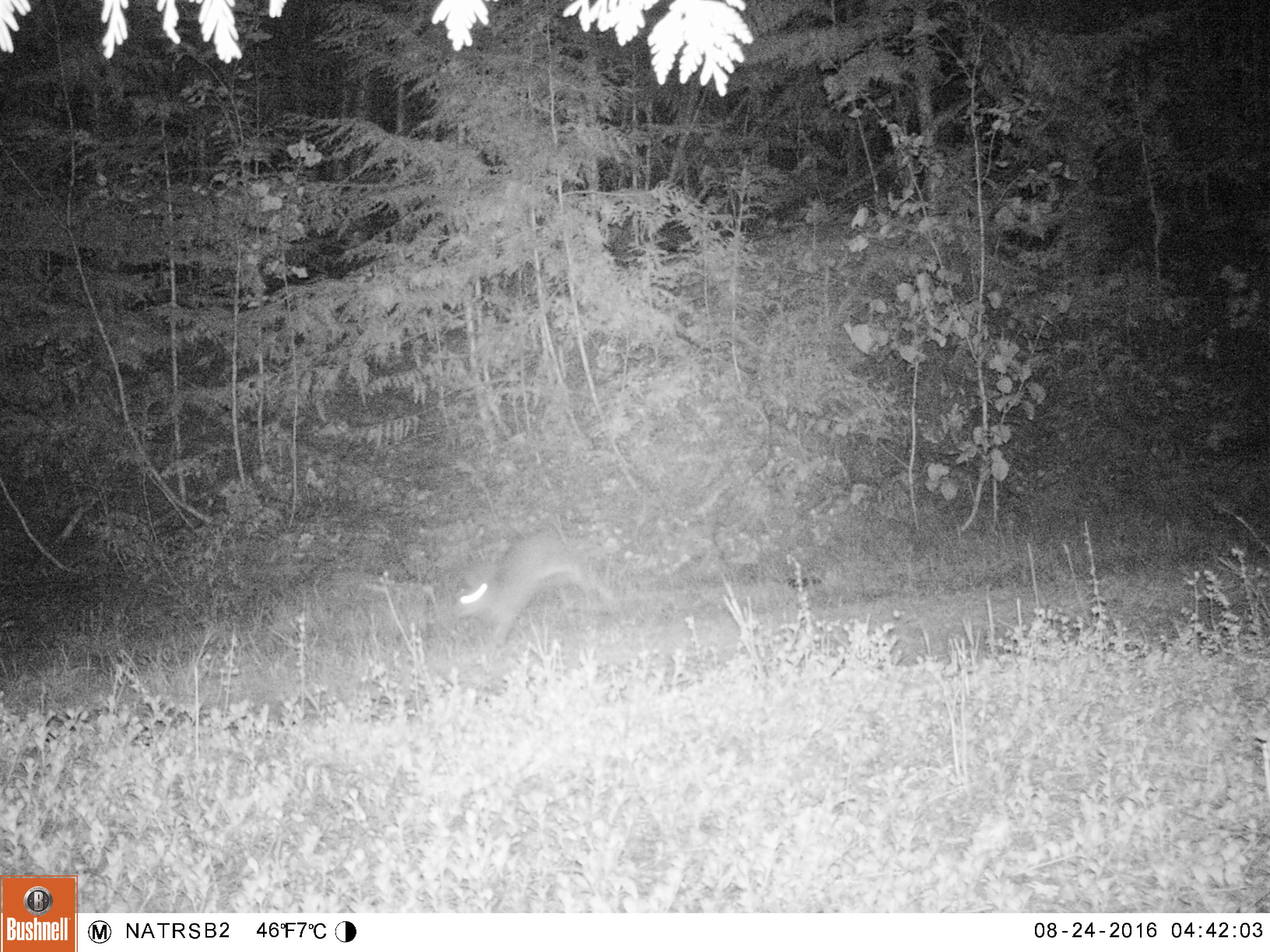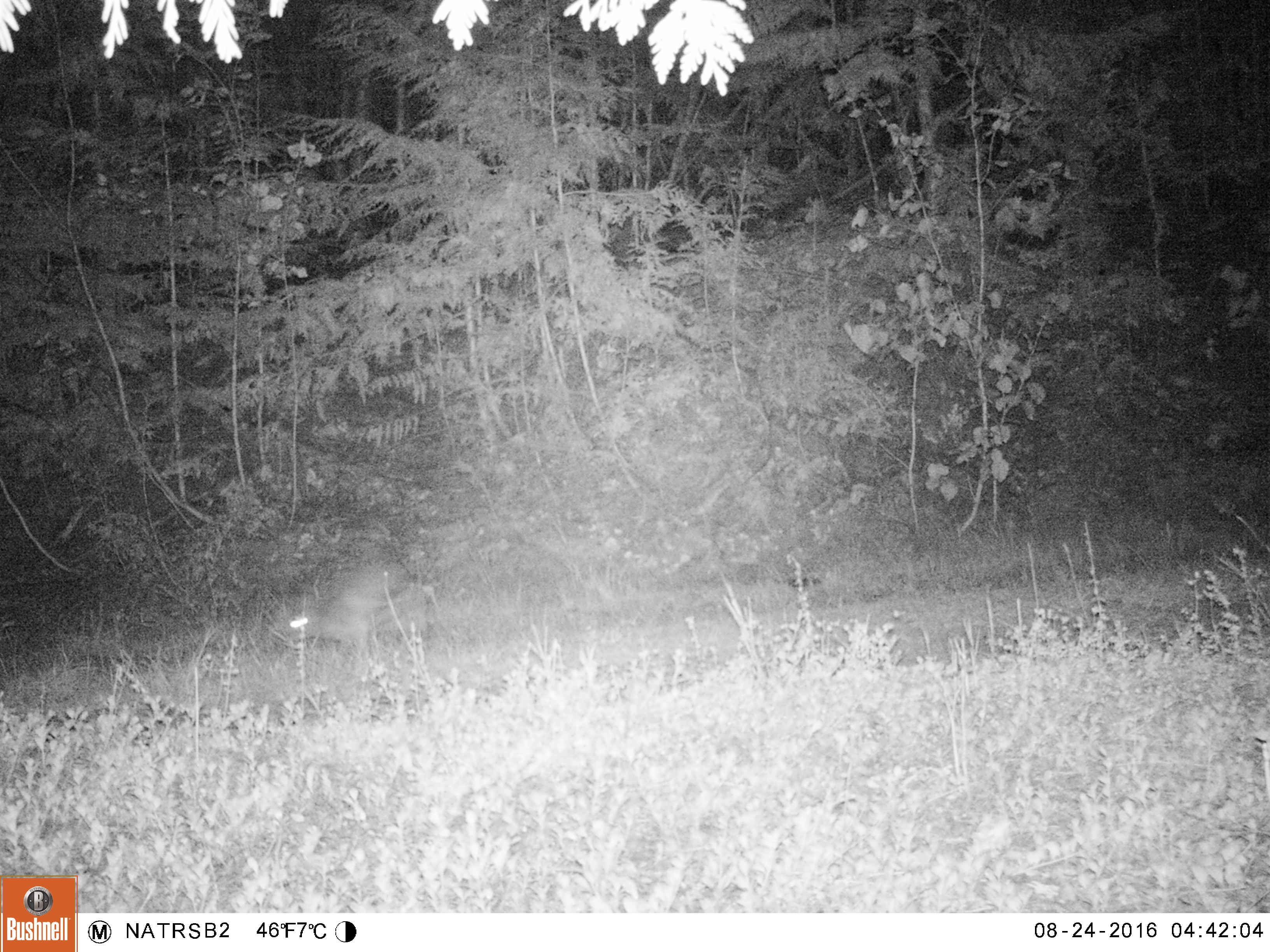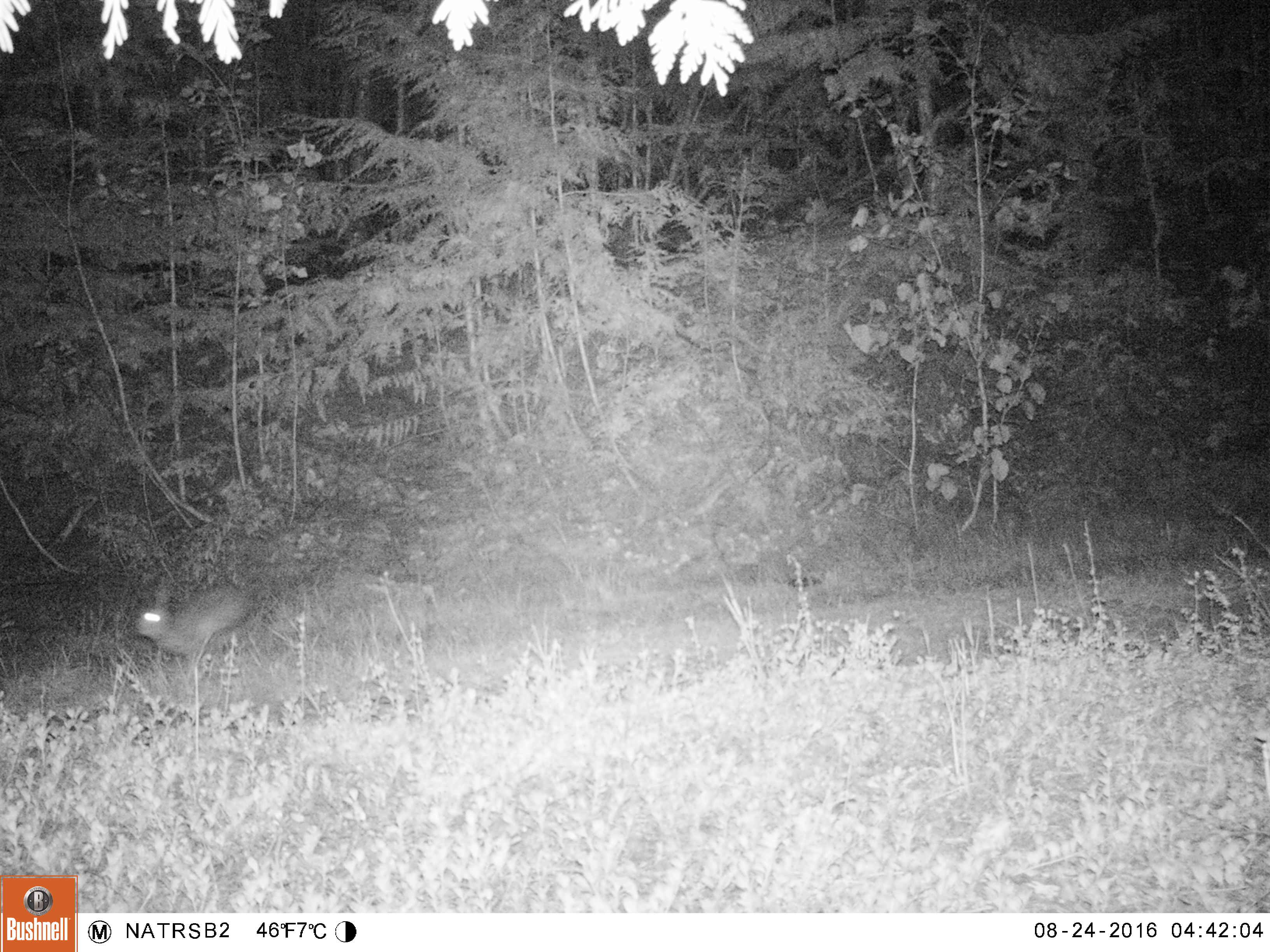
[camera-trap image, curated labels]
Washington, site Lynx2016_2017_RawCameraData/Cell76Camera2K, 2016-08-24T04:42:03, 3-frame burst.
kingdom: Animalia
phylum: Chordata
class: Mammalia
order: Lagomorpha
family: Leporidae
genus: Lepus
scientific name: Lepus americanus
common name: snowshoe hare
Lepus americanus (snowshoe hare). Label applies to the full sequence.